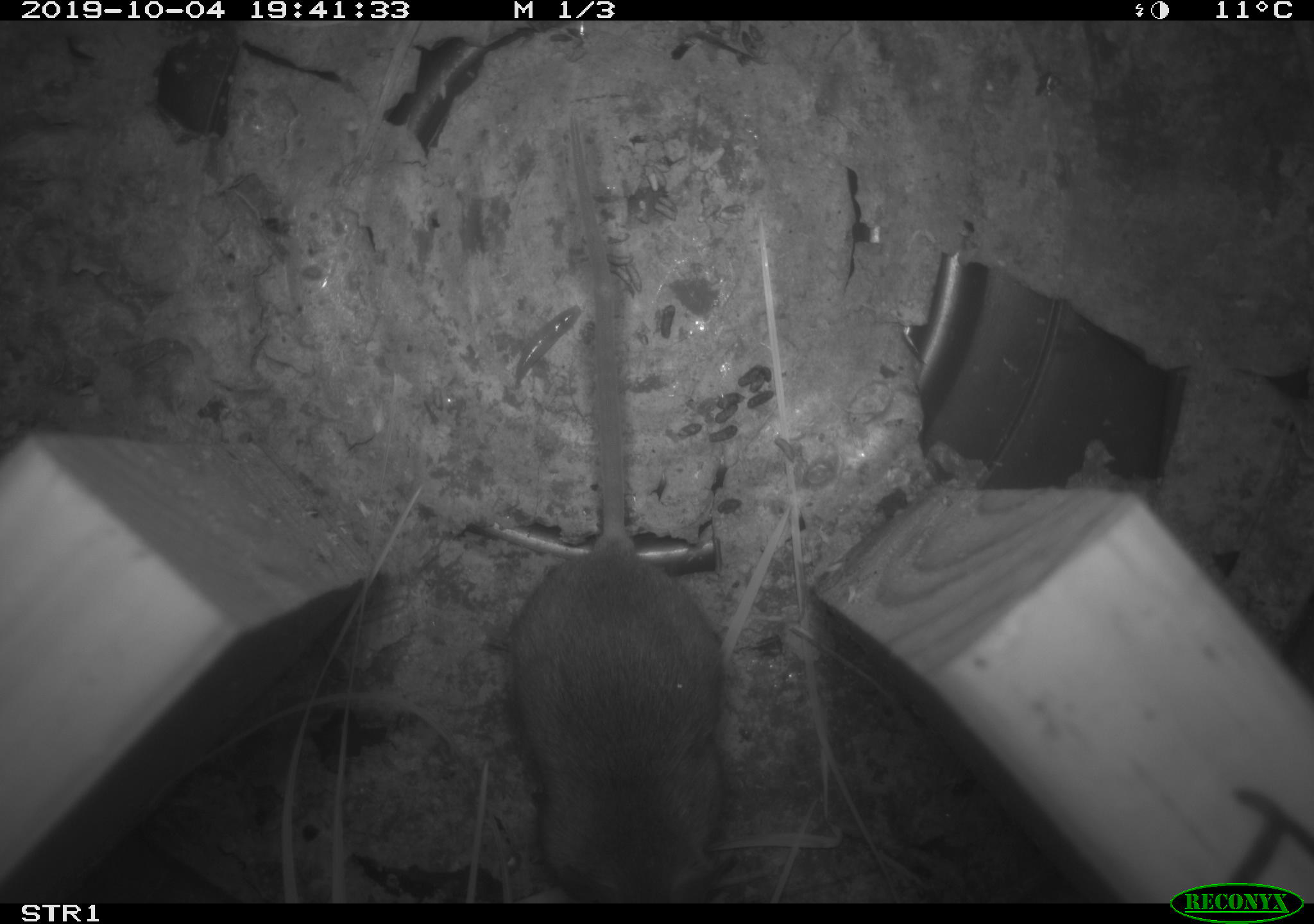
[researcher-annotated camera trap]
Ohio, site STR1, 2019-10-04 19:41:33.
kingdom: Animalia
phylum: Chordata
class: Mammalia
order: Rodentia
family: Cricetidae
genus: Peromyscus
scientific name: Peromyscus leucopus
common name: white-footed mouse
White-footed mouse (Peromyscus leucopus).